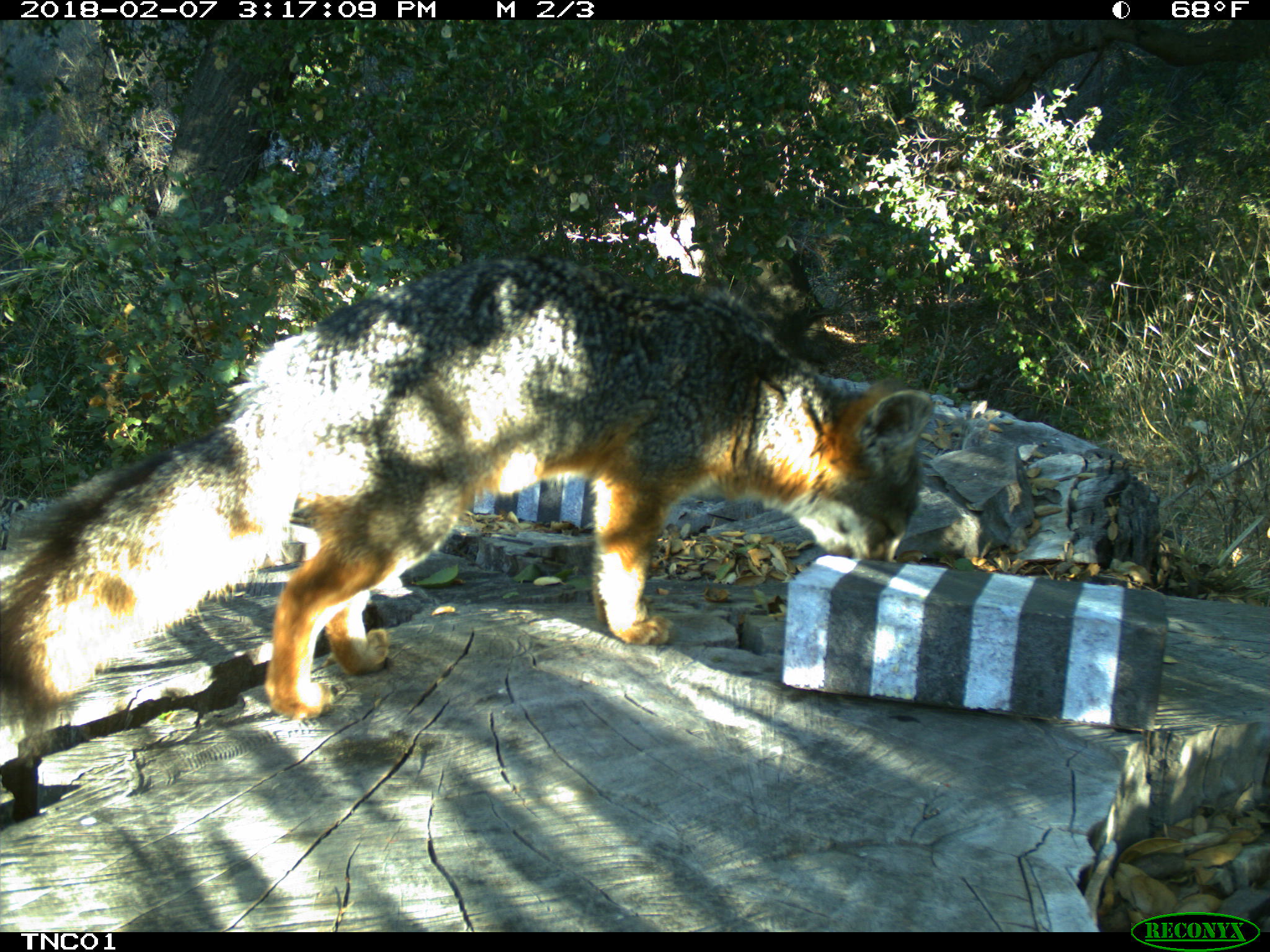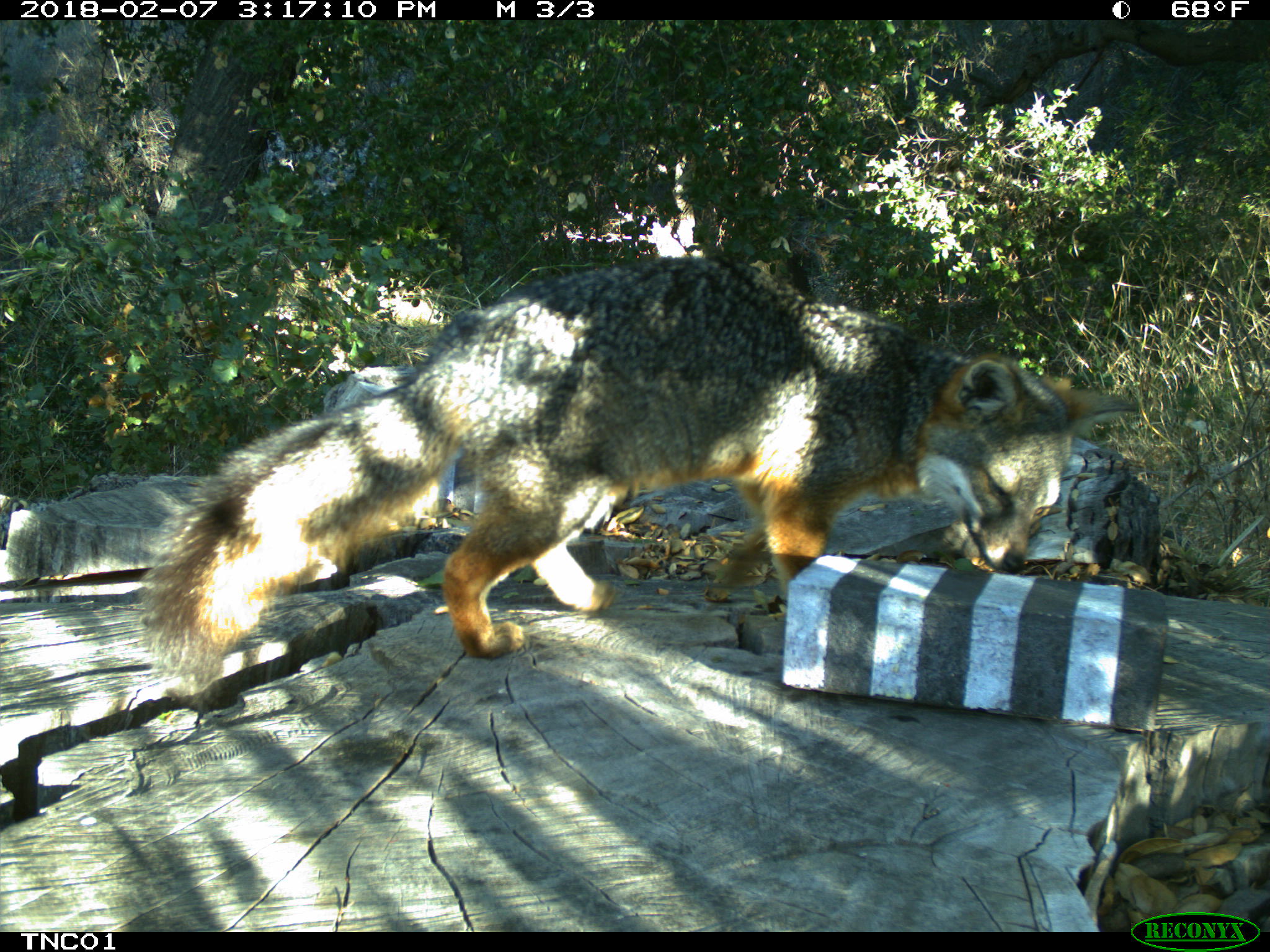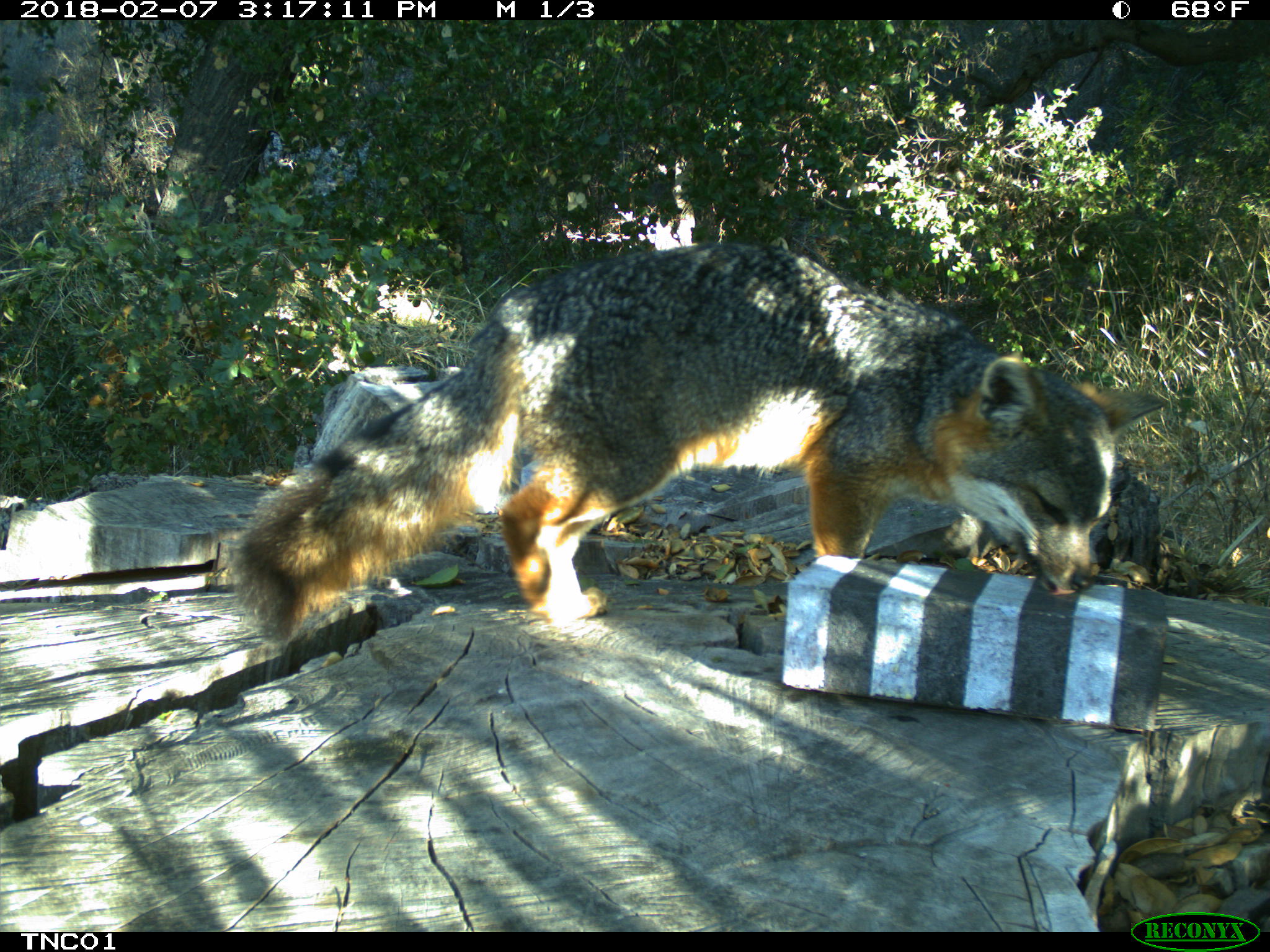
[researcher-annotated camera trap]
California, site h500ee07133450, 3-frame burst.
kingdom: Animalia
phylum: Chordata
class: Mammalia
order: Carnivora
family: Canidae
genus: Urocyon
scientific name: Urocyon littoralis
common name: island fox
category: fox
Fox (island fox) (Urocyon littoralis).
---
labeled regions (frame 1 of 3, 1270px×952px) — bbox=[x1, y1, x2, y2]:
fox: bbox=[0, 255, 933, 719]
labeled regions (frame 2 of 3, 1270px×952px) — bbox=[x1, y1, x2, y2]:
fox: bbox=[134, 254, 1139, 695]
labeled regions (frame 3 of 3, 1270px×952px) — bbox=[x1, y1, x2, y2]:
fox: bbox=[233, 244, 1167, 648]